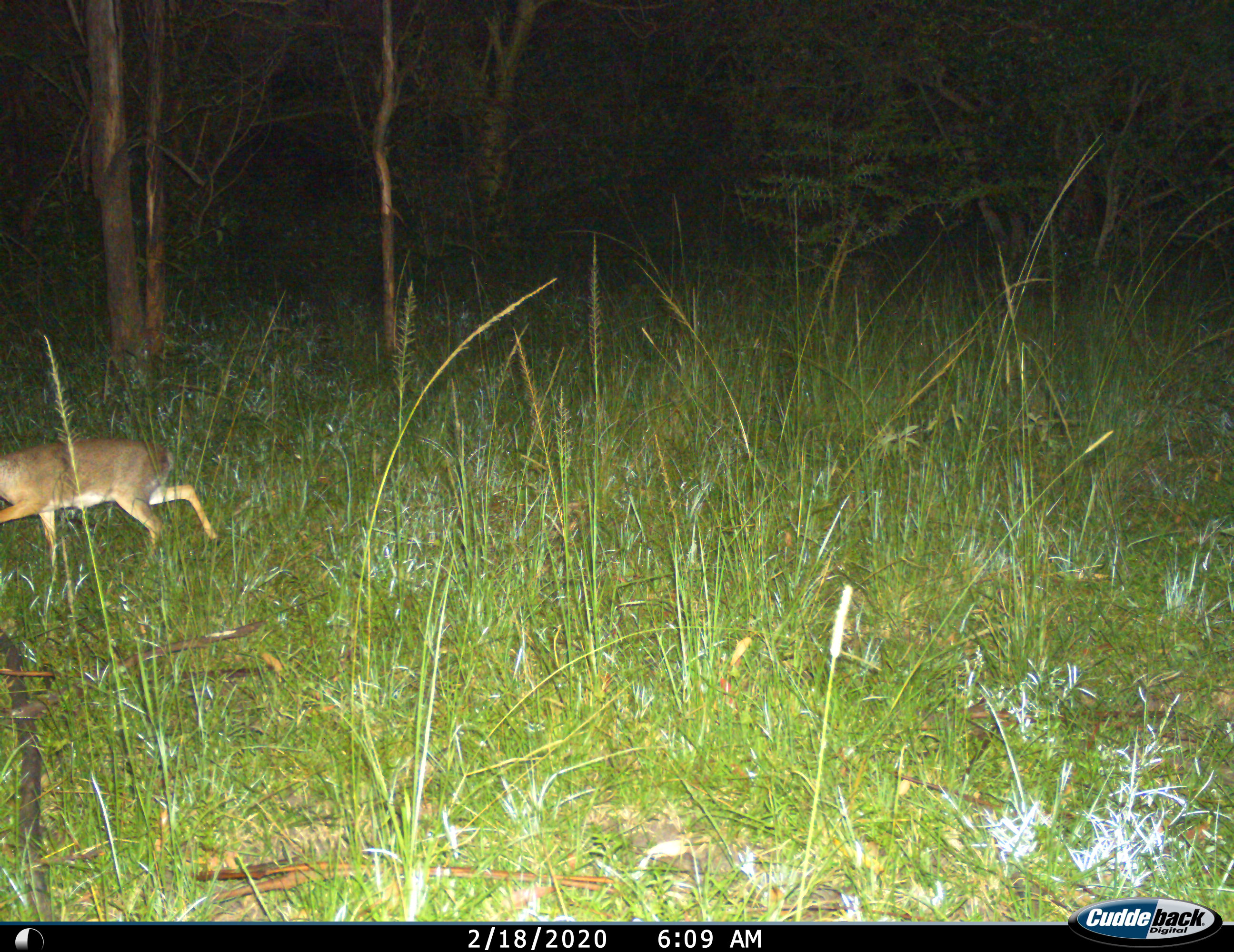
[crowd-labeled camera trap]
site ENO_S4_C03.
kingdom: Animalia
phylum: Chordata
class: Mammalia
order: Artiodactyla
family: Bovidae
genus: Madoqua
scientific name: Madoqua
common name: dik-dik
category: dikdik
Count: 1.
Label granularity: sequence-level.